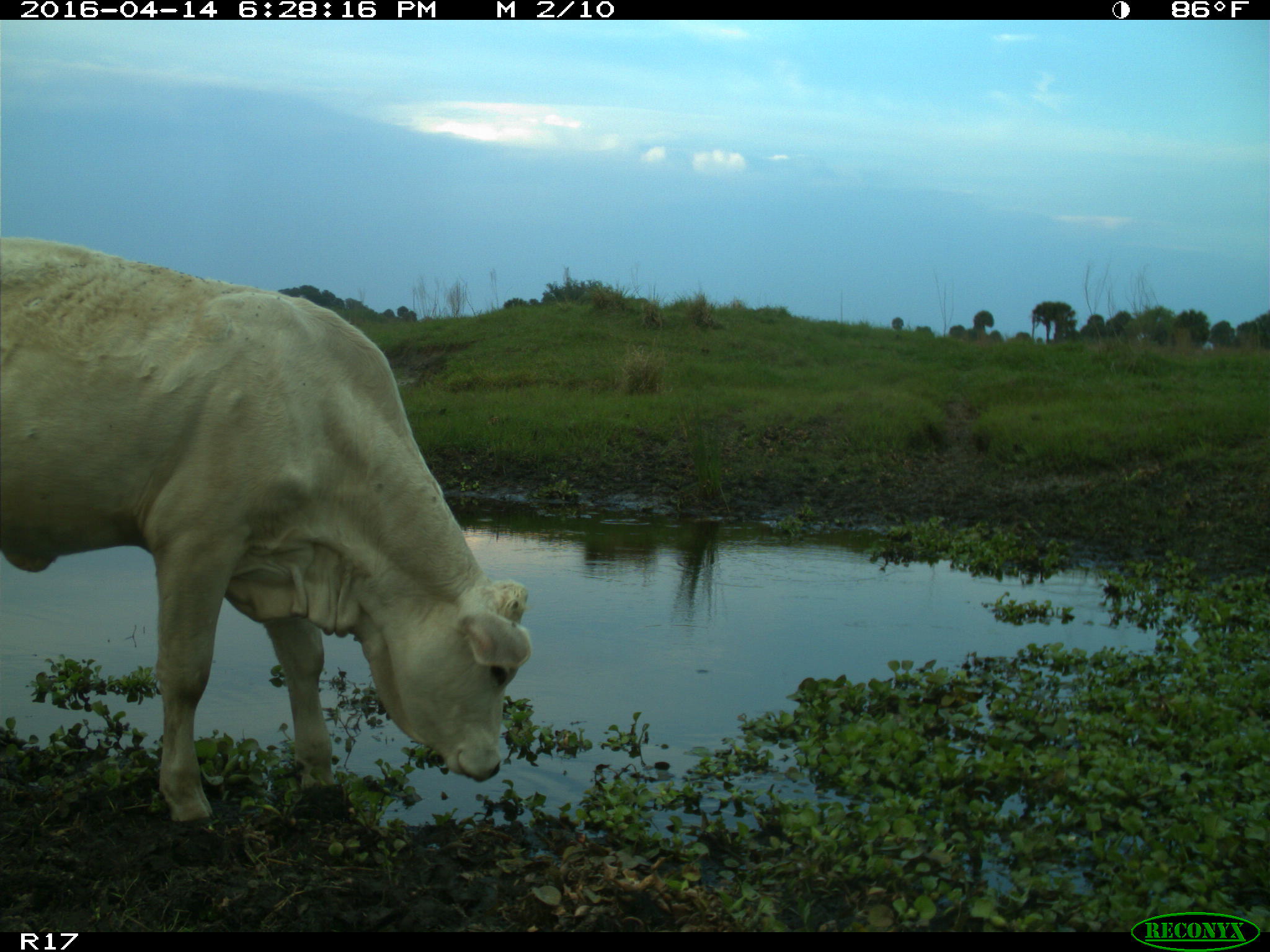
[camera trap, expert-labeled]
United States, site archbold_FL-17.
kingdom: Animalia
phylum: Chordata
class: Mammalia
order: Artiodactyla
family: Bovidae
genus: Bos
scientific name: Bos taurus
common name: domestic cow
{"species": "Bos taurus (domestic cow)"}